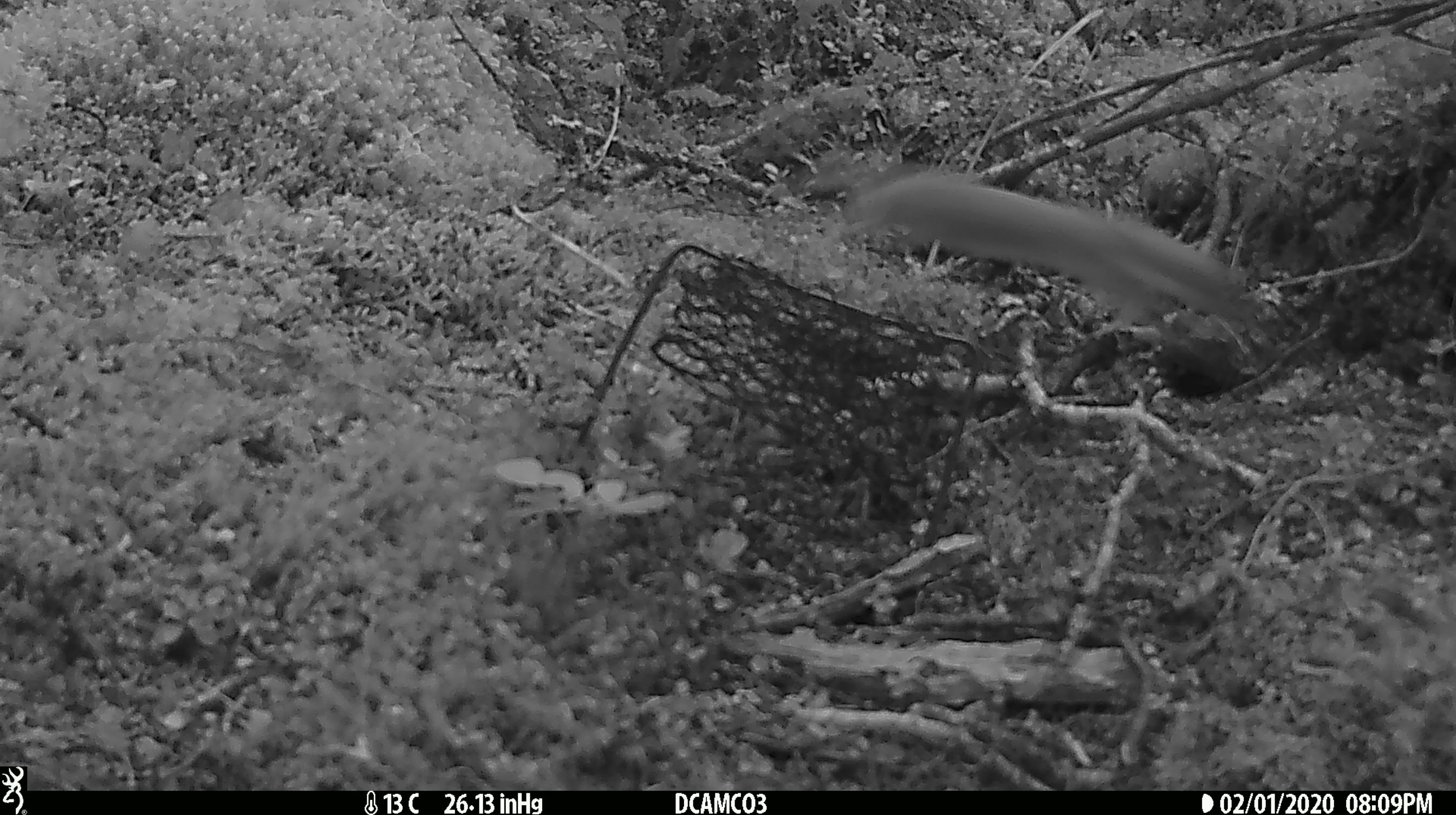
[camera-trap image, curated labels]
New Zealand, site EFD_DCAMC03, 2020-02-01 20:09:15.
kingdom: Animalia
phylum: Chordata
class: Mammalia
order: Carnivora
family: Mustelidae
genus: Mustela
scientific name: Mustela erminea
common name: stoat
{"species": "stoat (Mustela erminea)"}